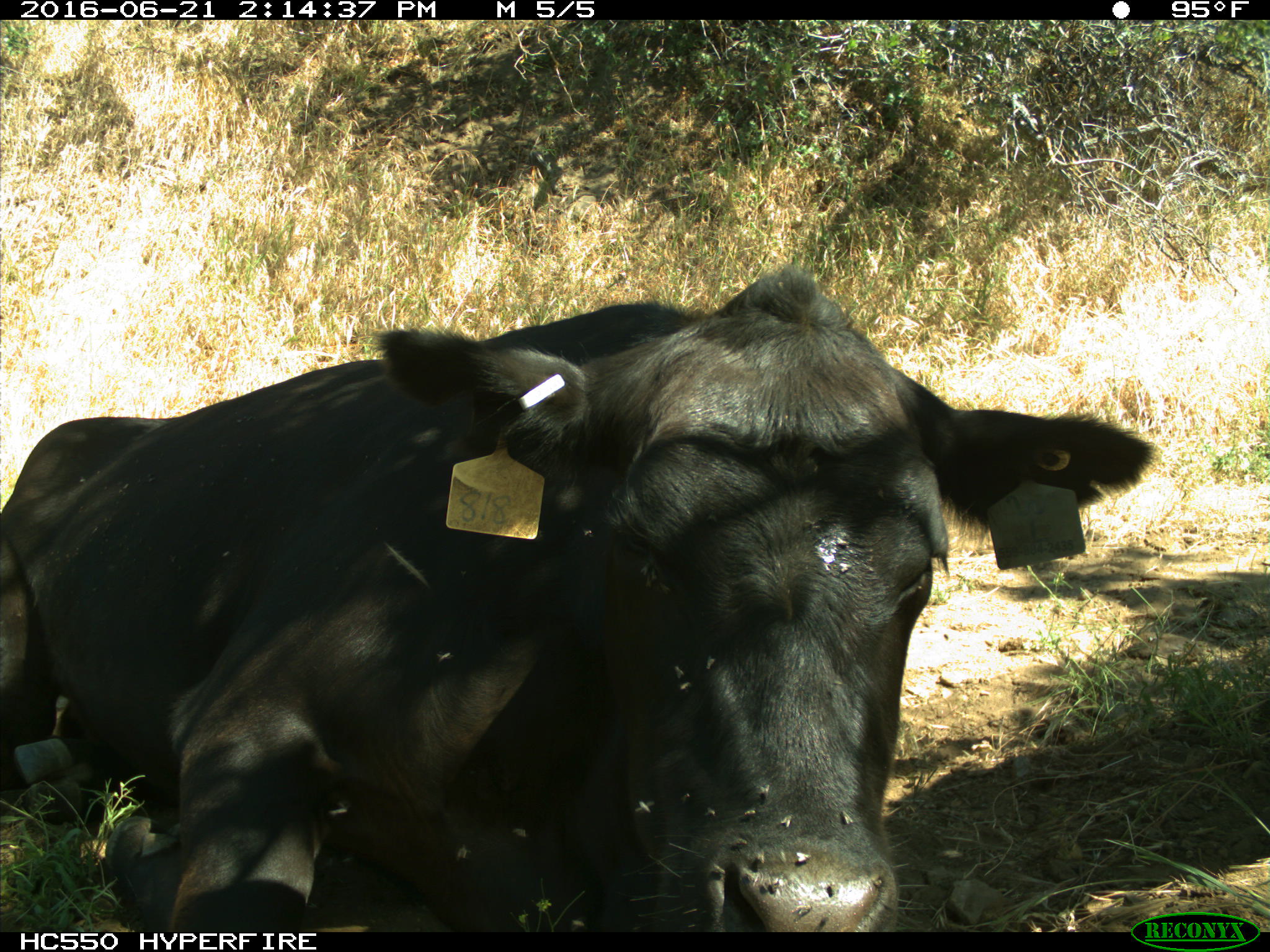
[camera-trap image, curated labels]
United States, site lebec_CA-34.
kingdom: Animalia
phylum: Chordata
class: Mammalia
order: Artiodactyla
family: Bovidae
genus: Bos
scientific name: Bos taurus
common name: domestic cow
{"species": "Bos taurus (domestic cow)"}